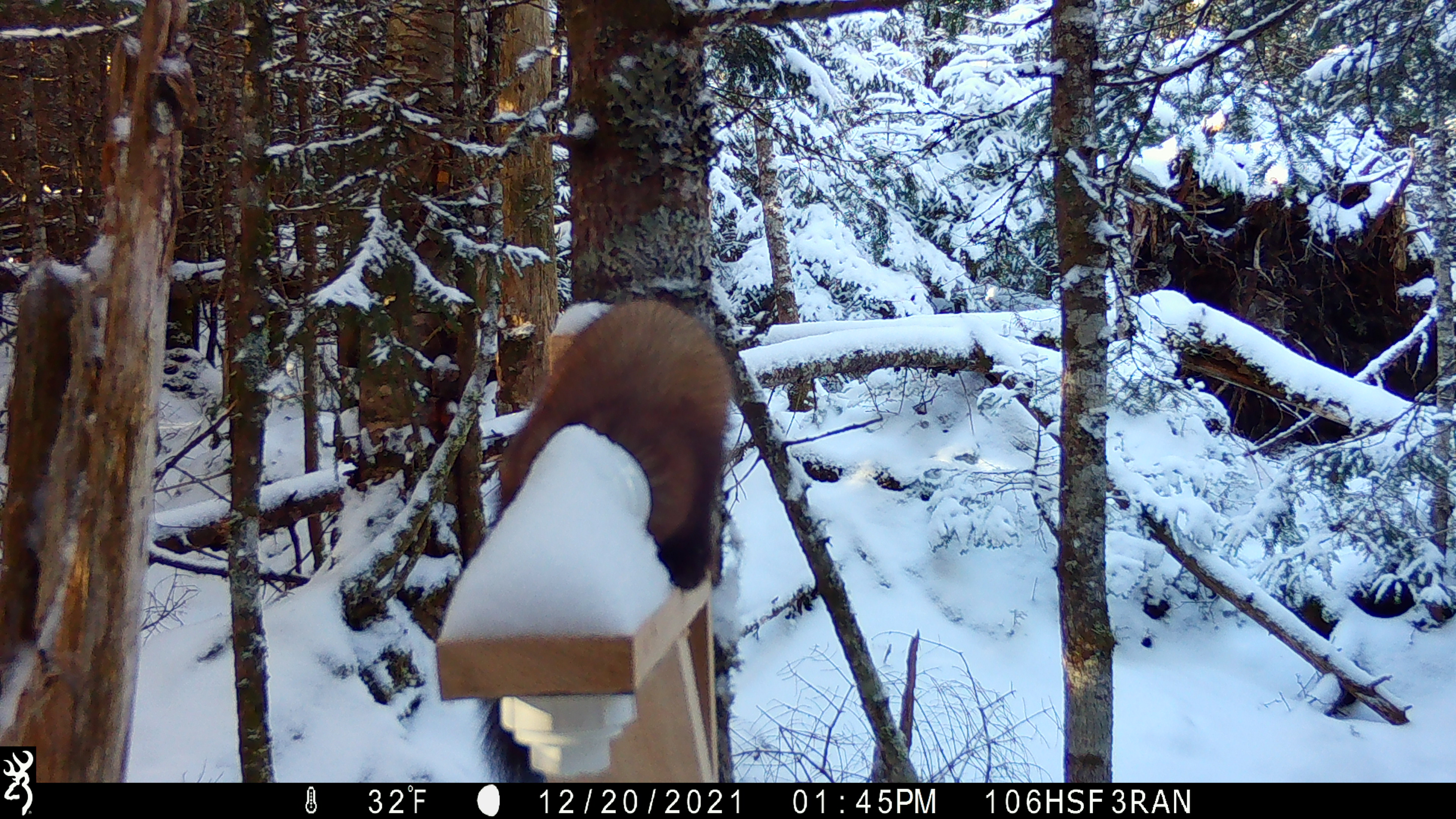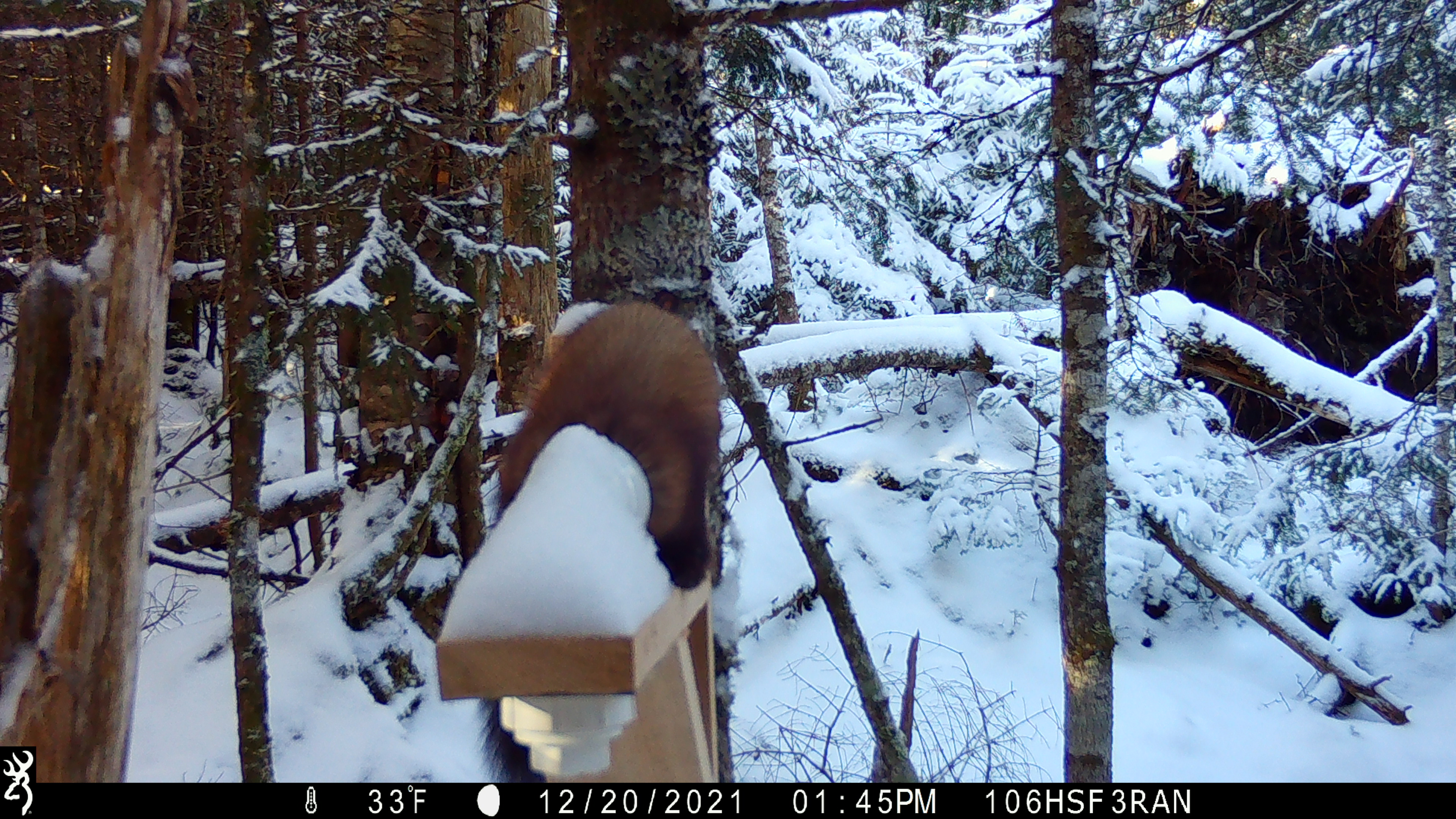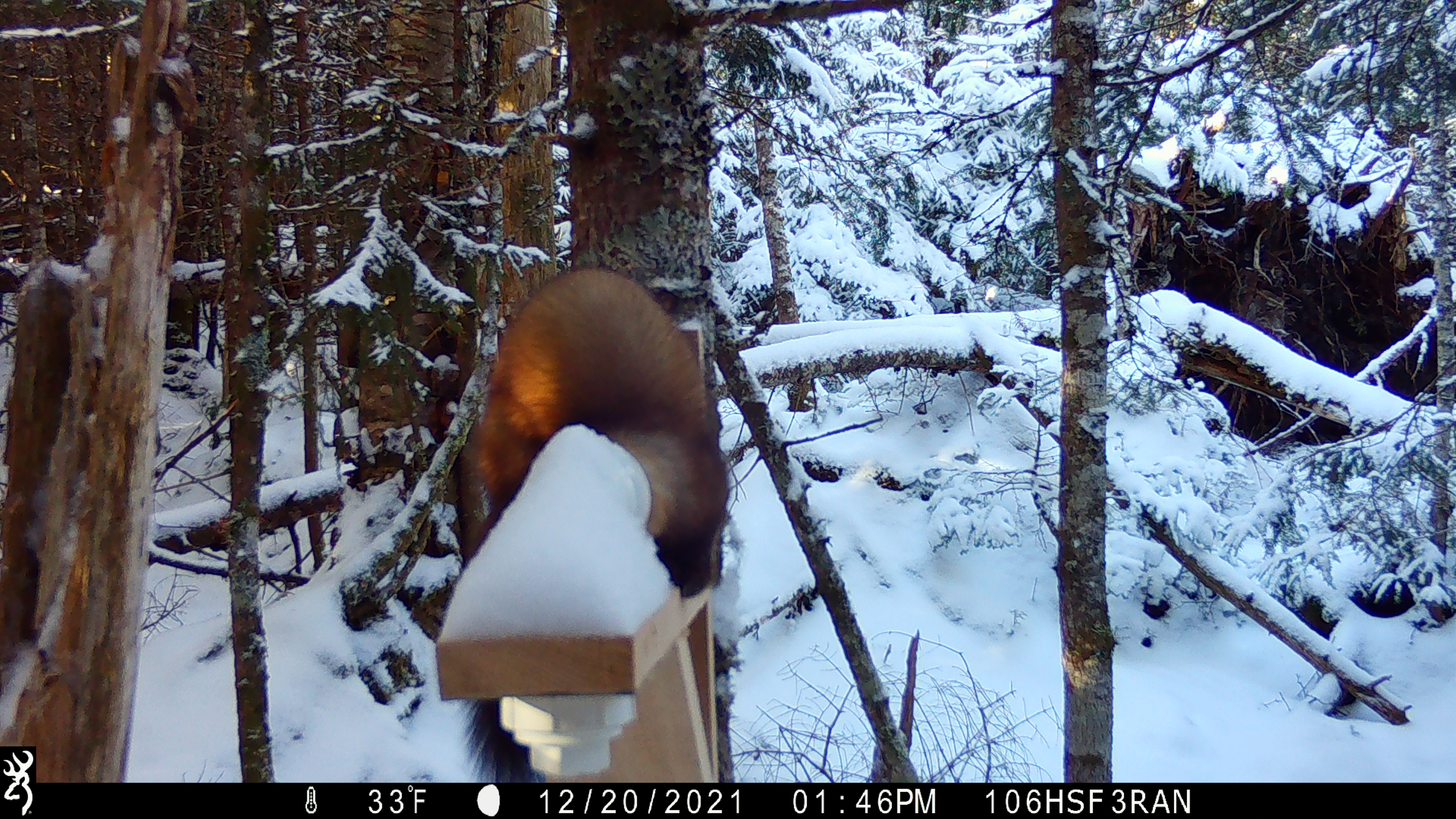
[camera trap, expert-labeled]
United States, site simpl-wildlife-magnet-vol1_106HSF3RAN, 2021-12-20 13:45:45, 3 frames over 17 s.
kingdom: Animalia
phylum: Chordata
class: Mammalia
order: Carnivora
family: Mustelidae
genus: Martes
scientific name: Martes americana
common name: american marten